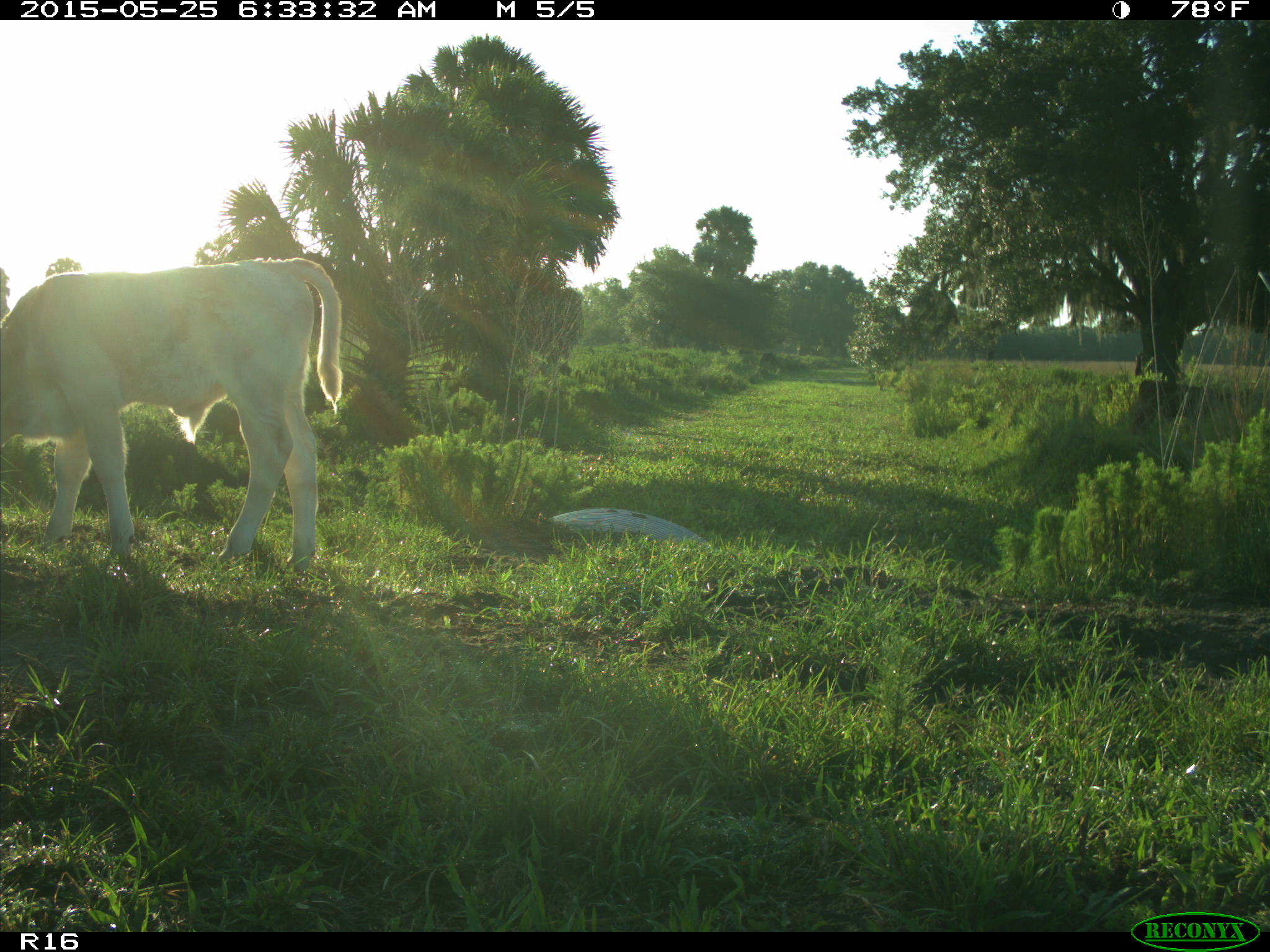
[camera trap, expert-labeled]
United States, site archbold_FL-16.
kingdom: Animalia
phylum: Chordata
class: Mammalia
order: Artiodactyla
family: Bovidae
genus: Bos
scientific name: Bos taurus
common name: domestic cow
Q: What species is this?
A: Bos taurus (domestic cow).